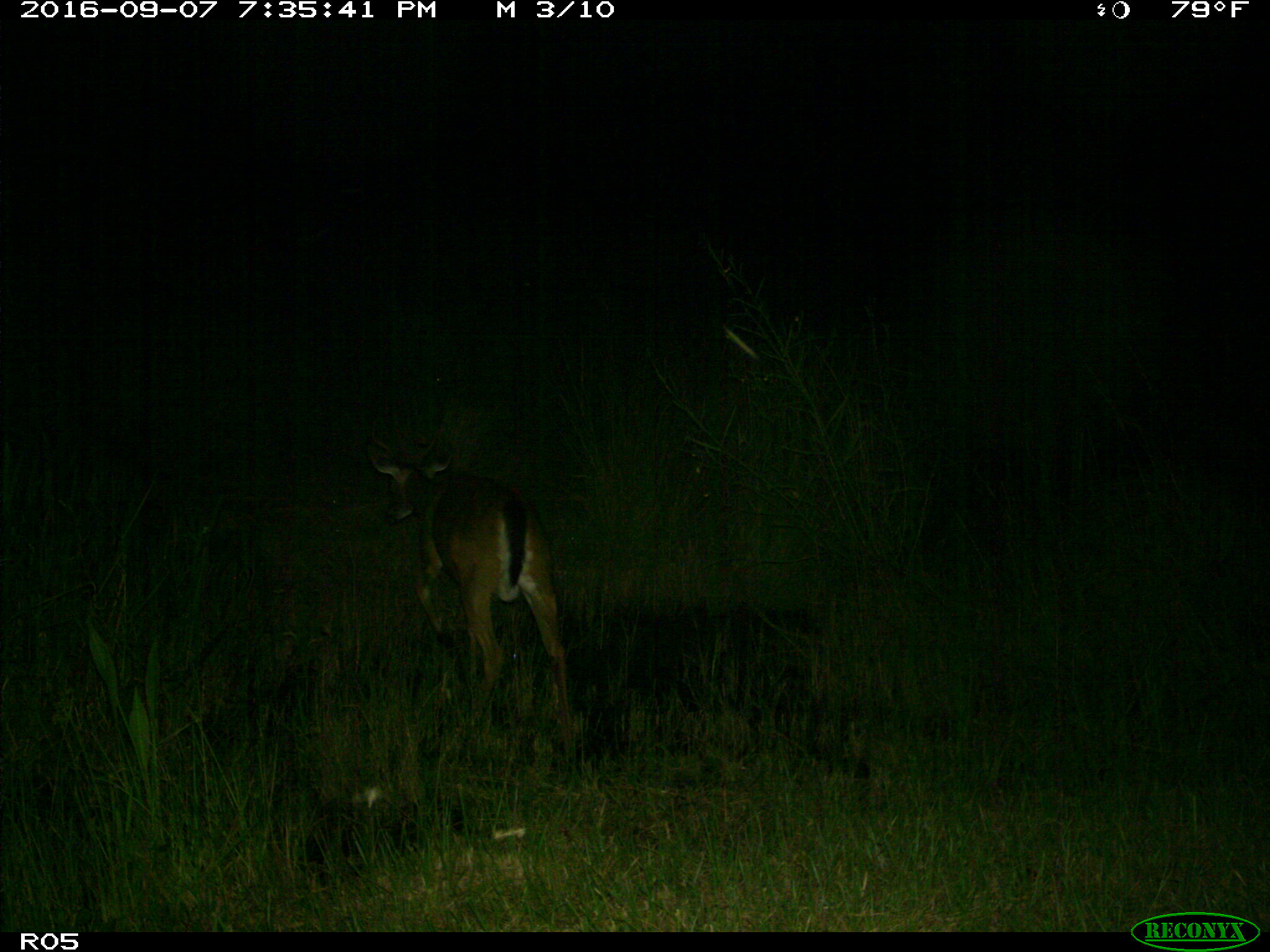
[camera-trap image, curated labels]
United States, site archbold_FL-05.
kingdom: Animalia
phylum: Chordata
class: Mammalia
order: Artiodactyla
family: Cervidae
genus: Odocoileus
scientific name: Odocoileus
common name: deer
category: unidentified deer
Unidentified deer (deer) (Odocoileus).